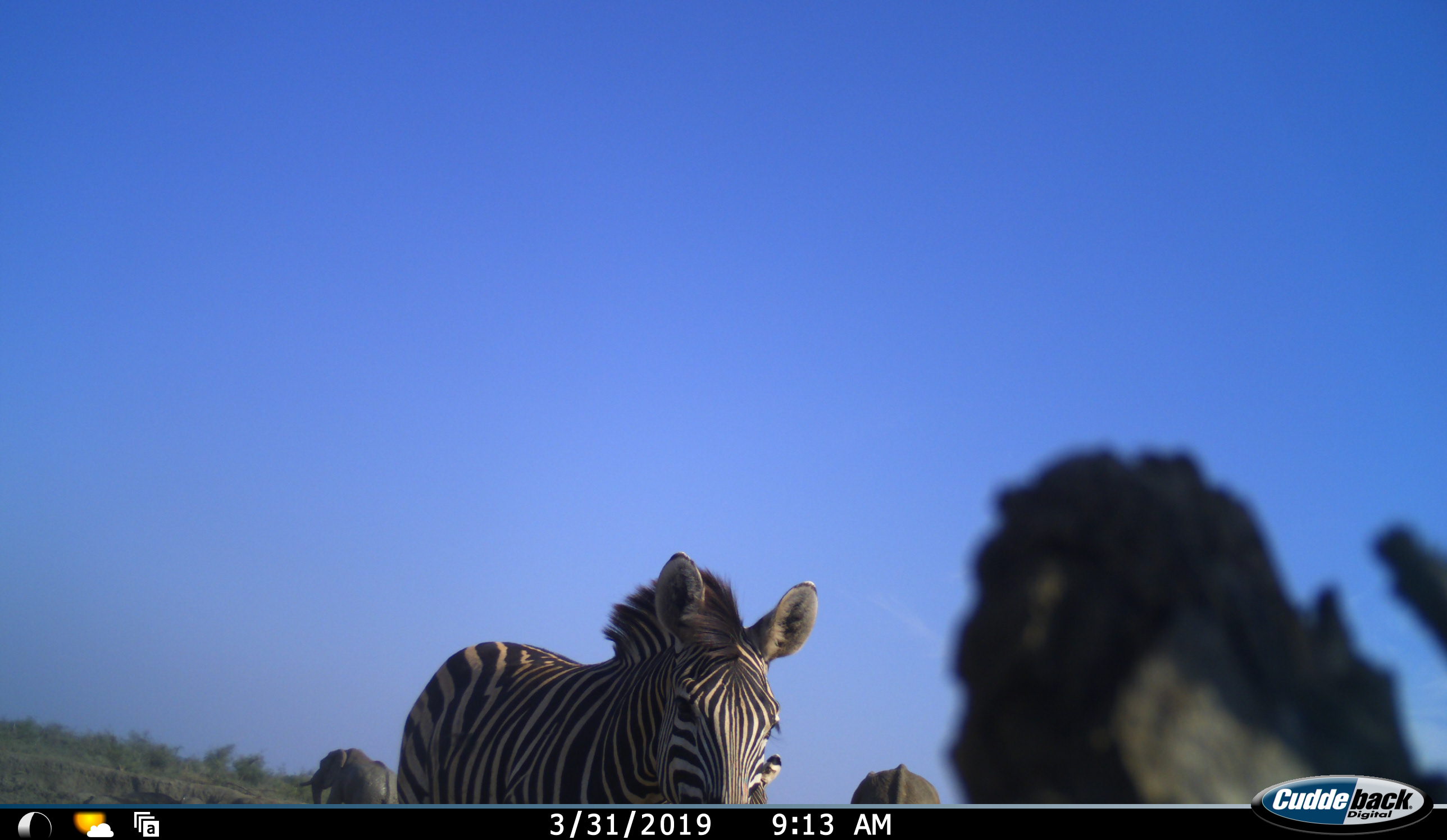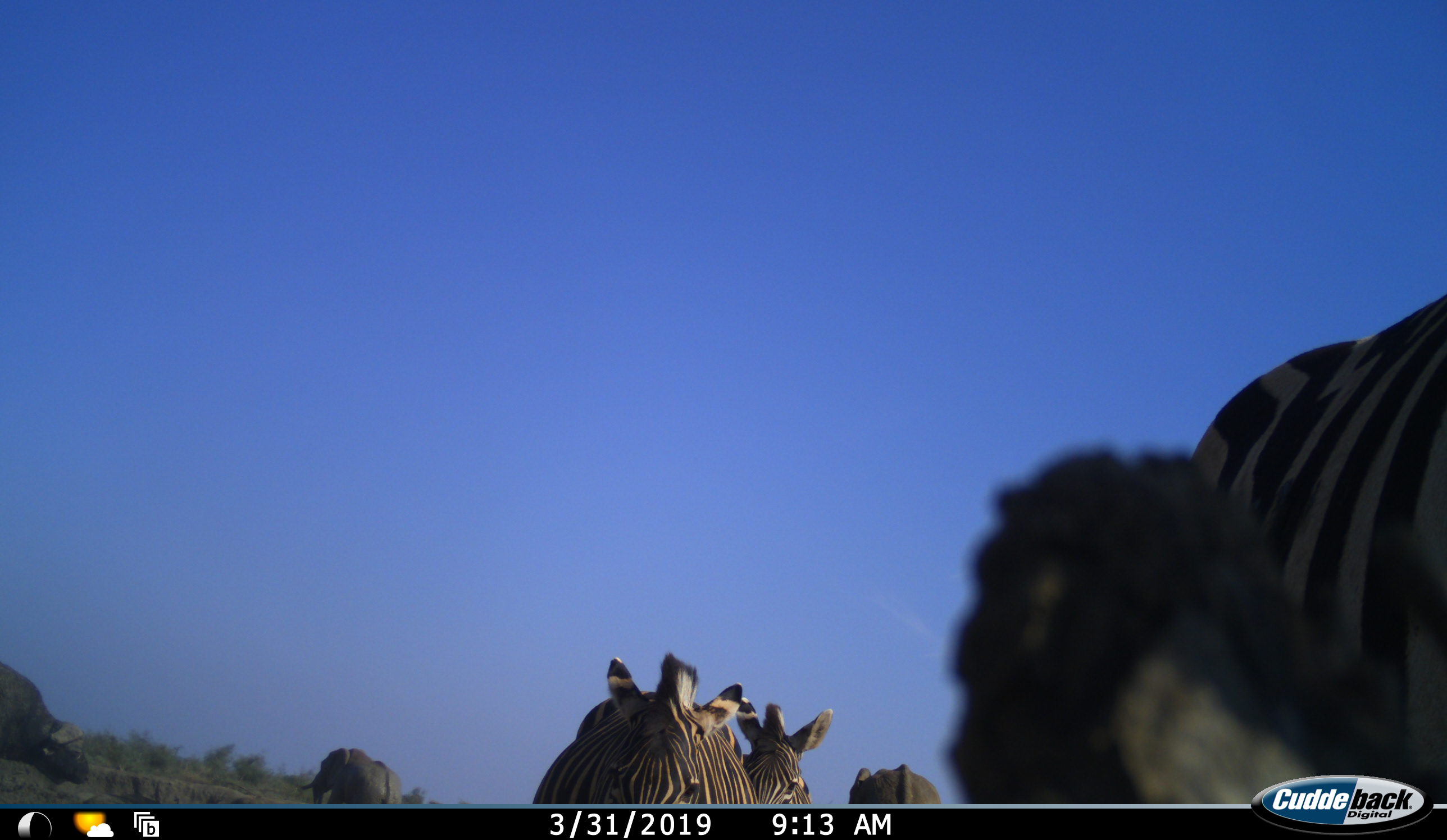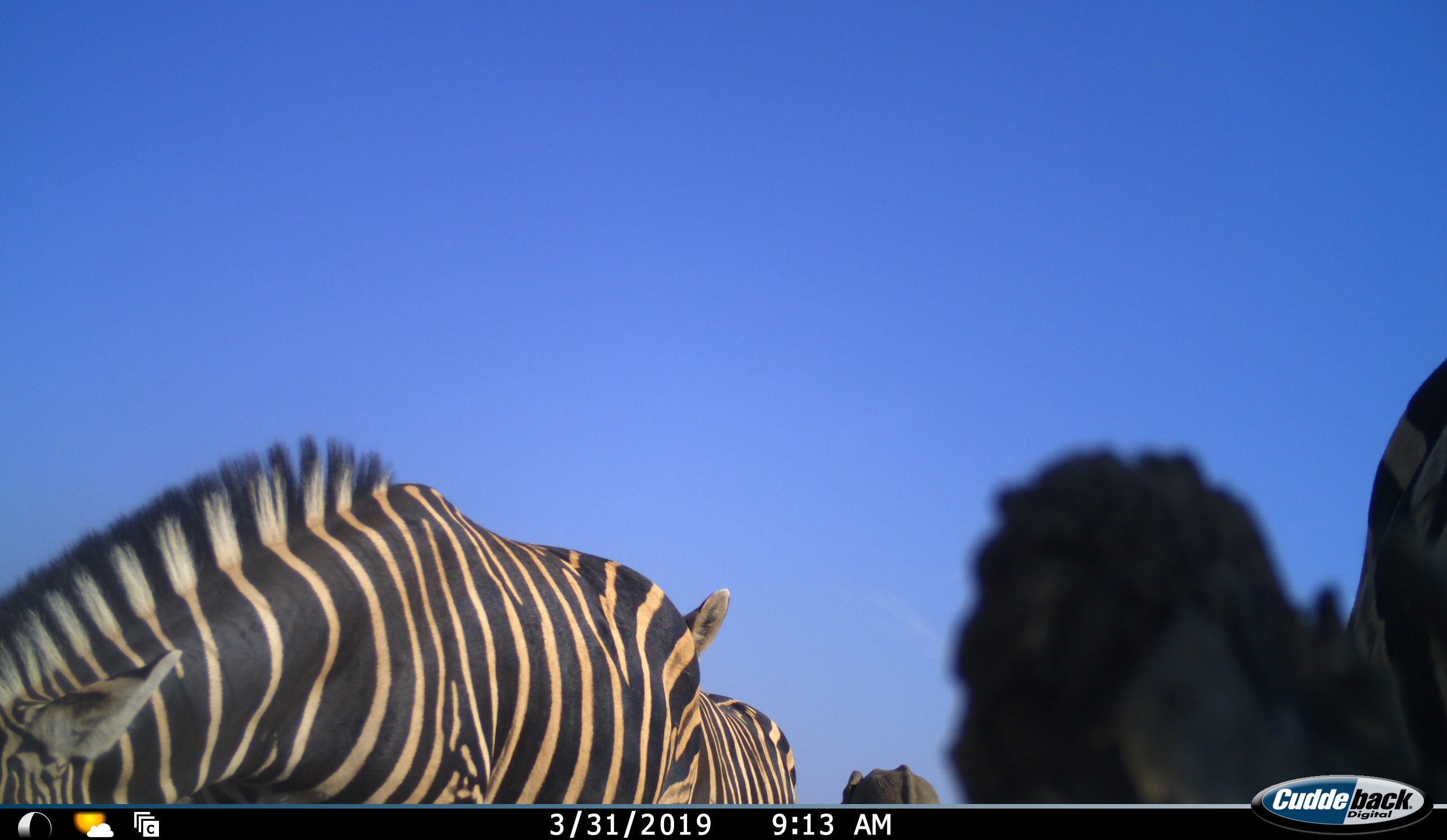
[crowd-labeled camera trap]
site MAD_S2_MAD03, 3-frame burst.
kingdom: Animalia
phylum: Chordata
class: Mammalia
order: Proboscidea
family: Elephantidae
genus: Loxodonta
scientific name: Loxodonta africana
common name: african bush elephant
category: elephant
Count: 2.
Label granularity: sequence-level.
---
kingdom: Animalia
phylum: Chordata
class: Mammalia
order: Perissodactyla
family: Equidae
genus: Equus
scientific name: Equus quagga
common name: plains zebra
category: zebraplains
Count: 3.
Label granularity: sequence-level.